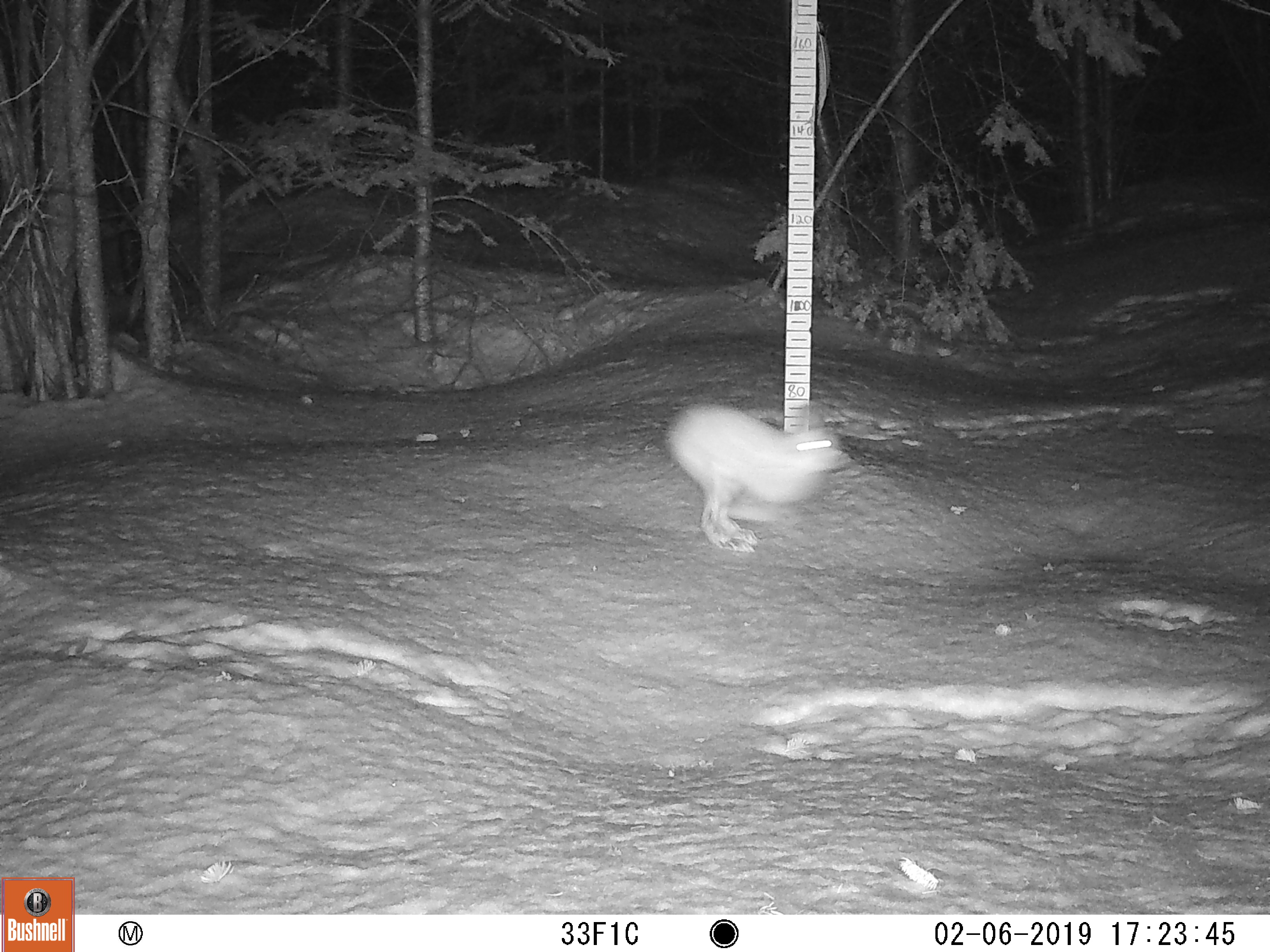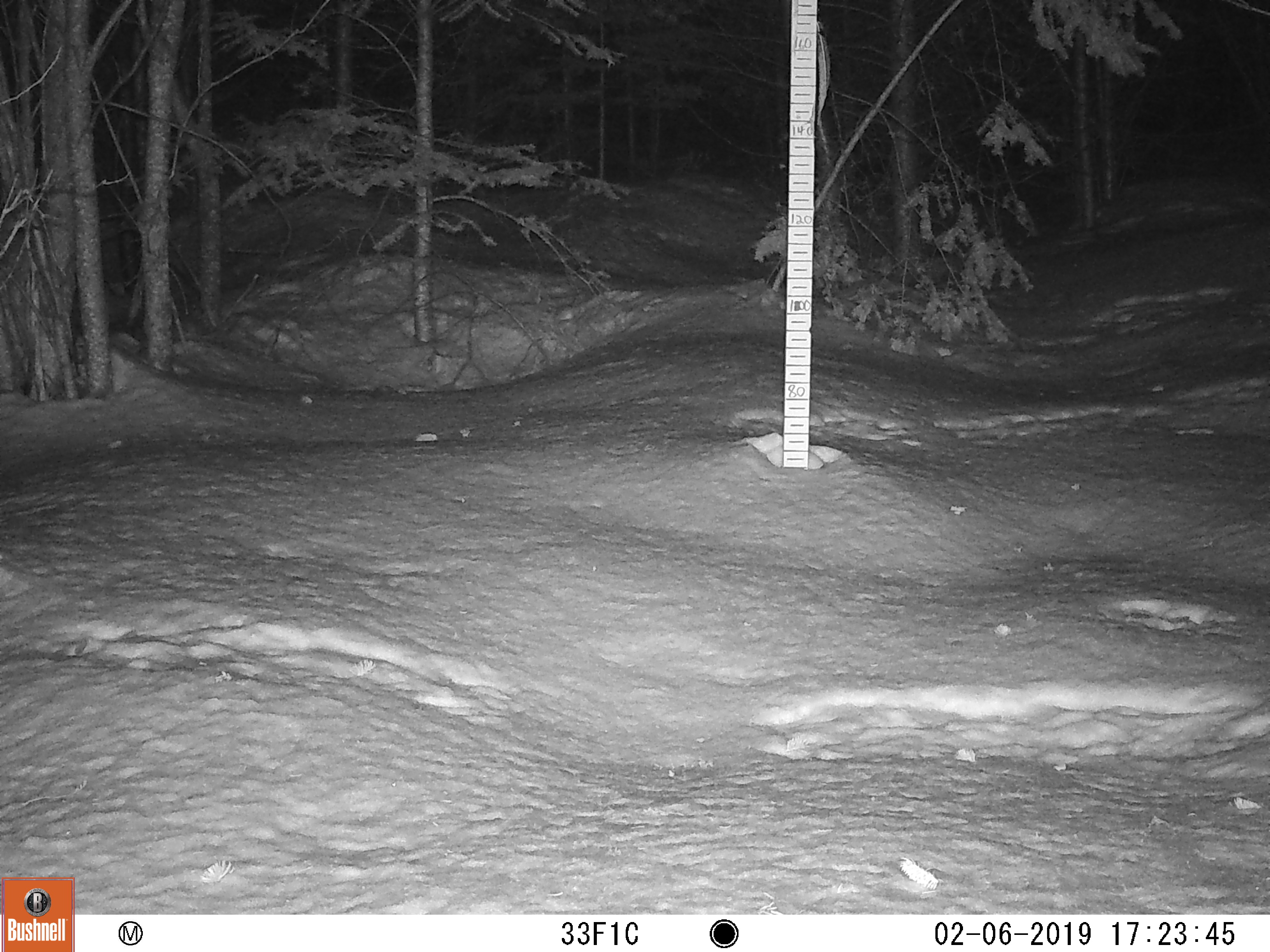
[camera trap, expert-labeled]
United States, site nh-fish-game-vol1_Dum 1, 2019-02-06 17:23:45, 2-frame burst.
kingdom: Animalia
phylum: Chordata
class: Mammalia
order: Lagomorpha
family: Leporidae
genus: Lepus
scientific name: Lepus americanus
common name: snowshoe hare